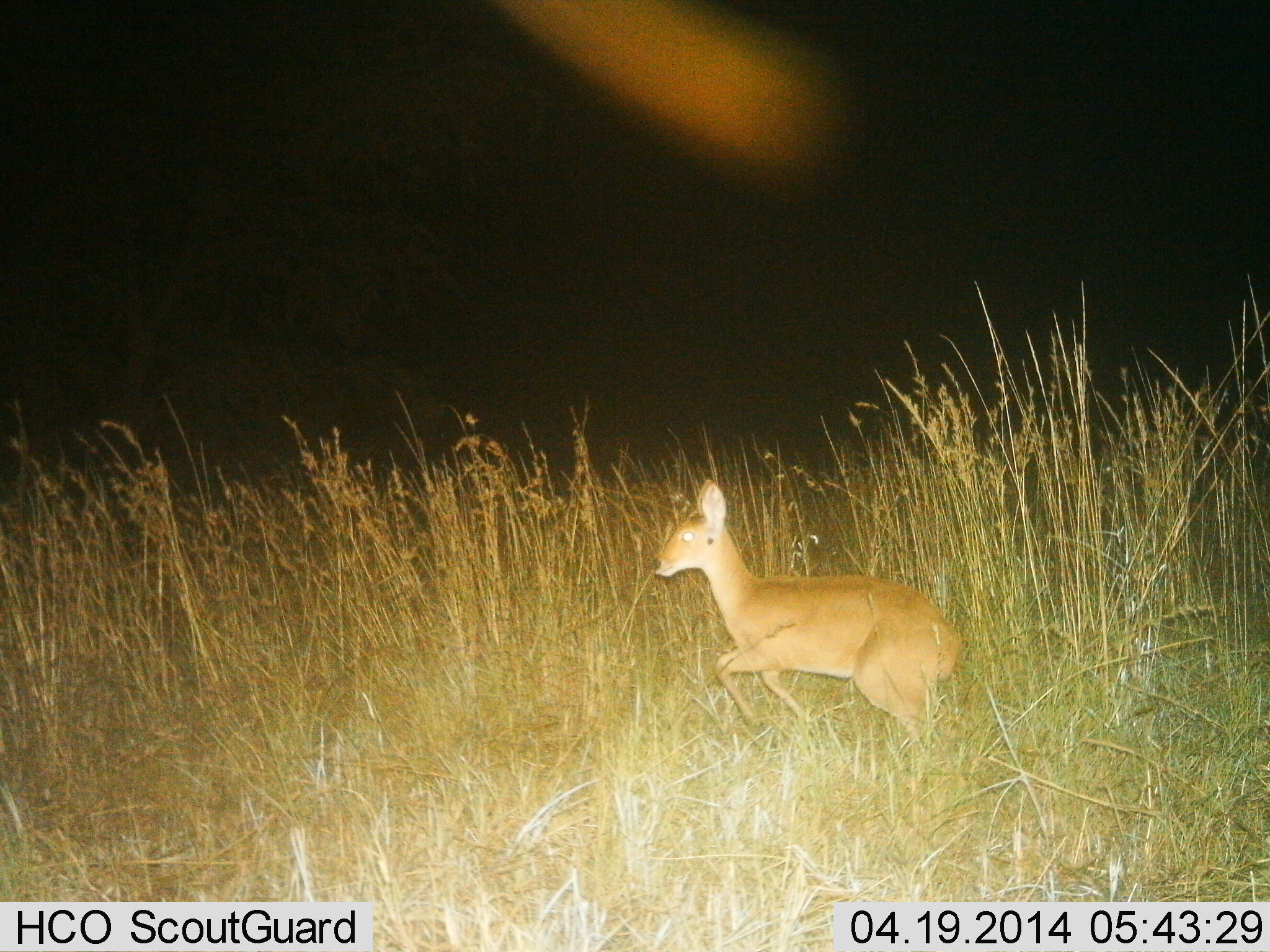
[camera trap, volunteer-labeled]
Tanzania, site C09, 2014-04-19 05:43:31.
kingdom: Animalia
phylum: Chordata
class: Mammalia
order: Artiodactyla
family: Bovidae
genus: Redunca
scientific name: Redunca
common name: reedbuck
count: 1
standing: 0%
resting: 0%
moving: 100%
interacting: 0%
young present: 10%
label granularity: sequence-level